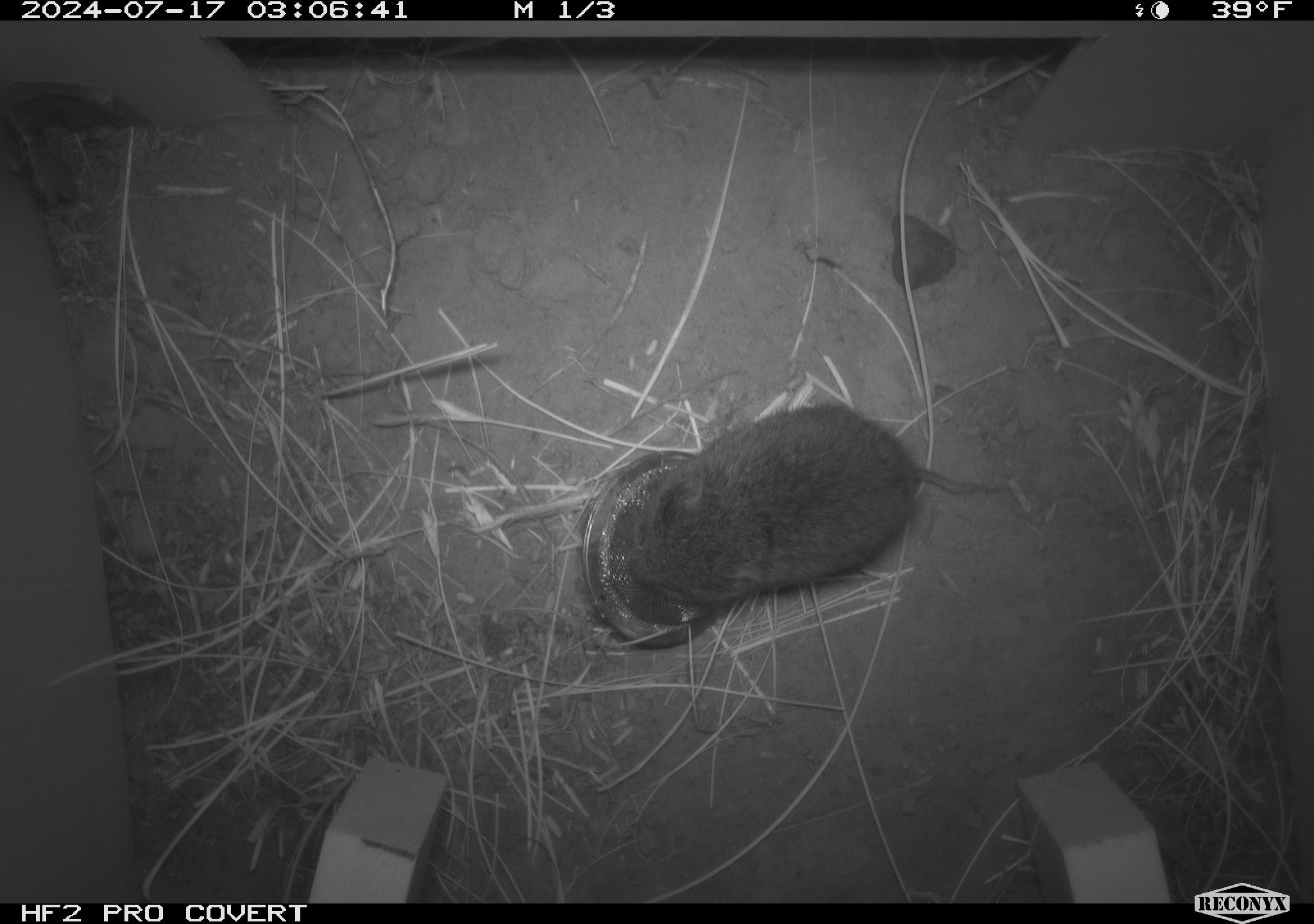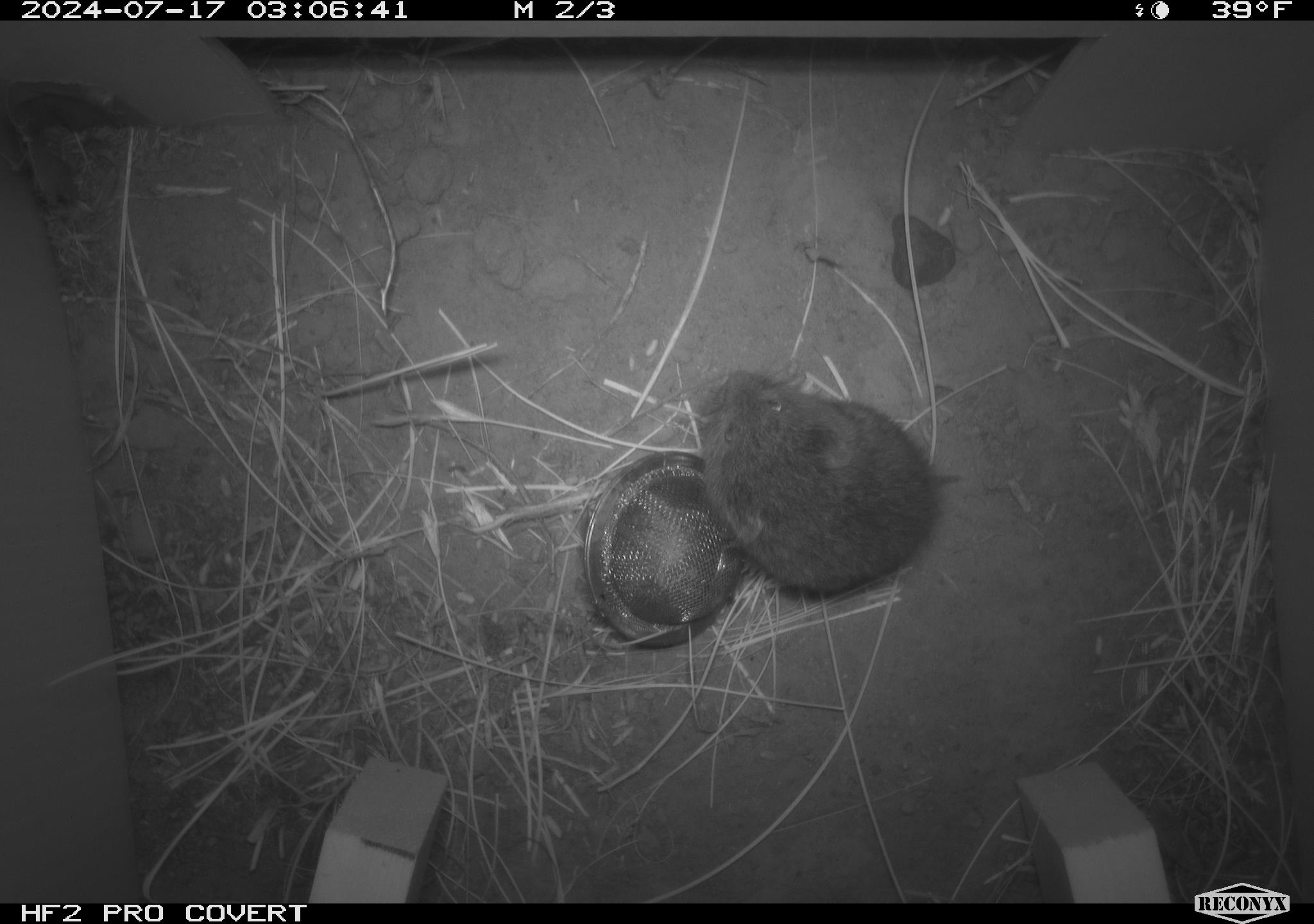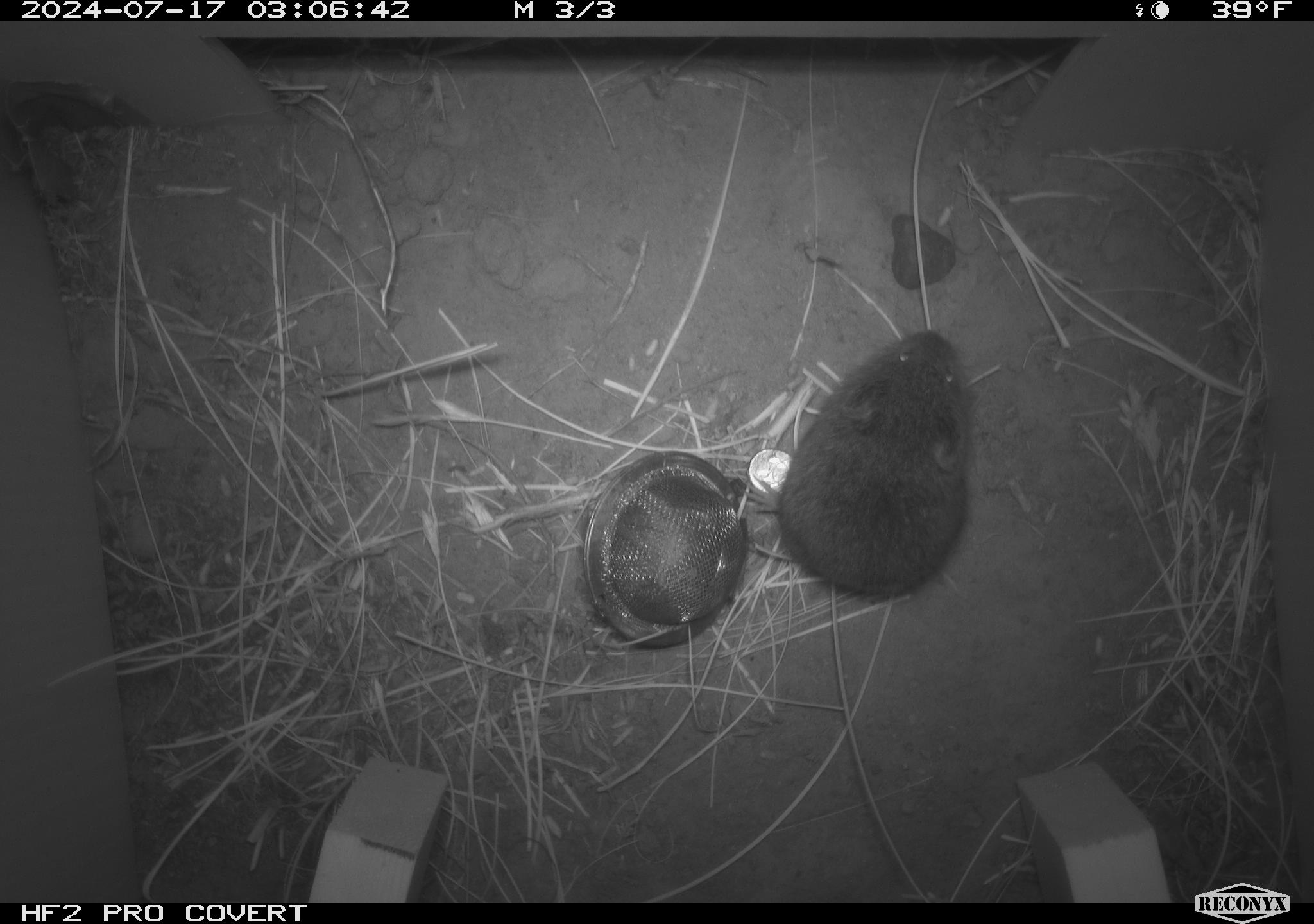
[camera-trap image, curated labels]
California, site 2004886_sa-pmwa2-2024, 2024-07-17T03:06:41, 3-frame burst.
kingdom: Animalia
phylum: Chordata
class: Mammalia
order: Rodentia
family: Cricetidae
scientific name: Arvicolinae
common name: voles, lemmings, and muskrats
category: arvicolinae subfamily